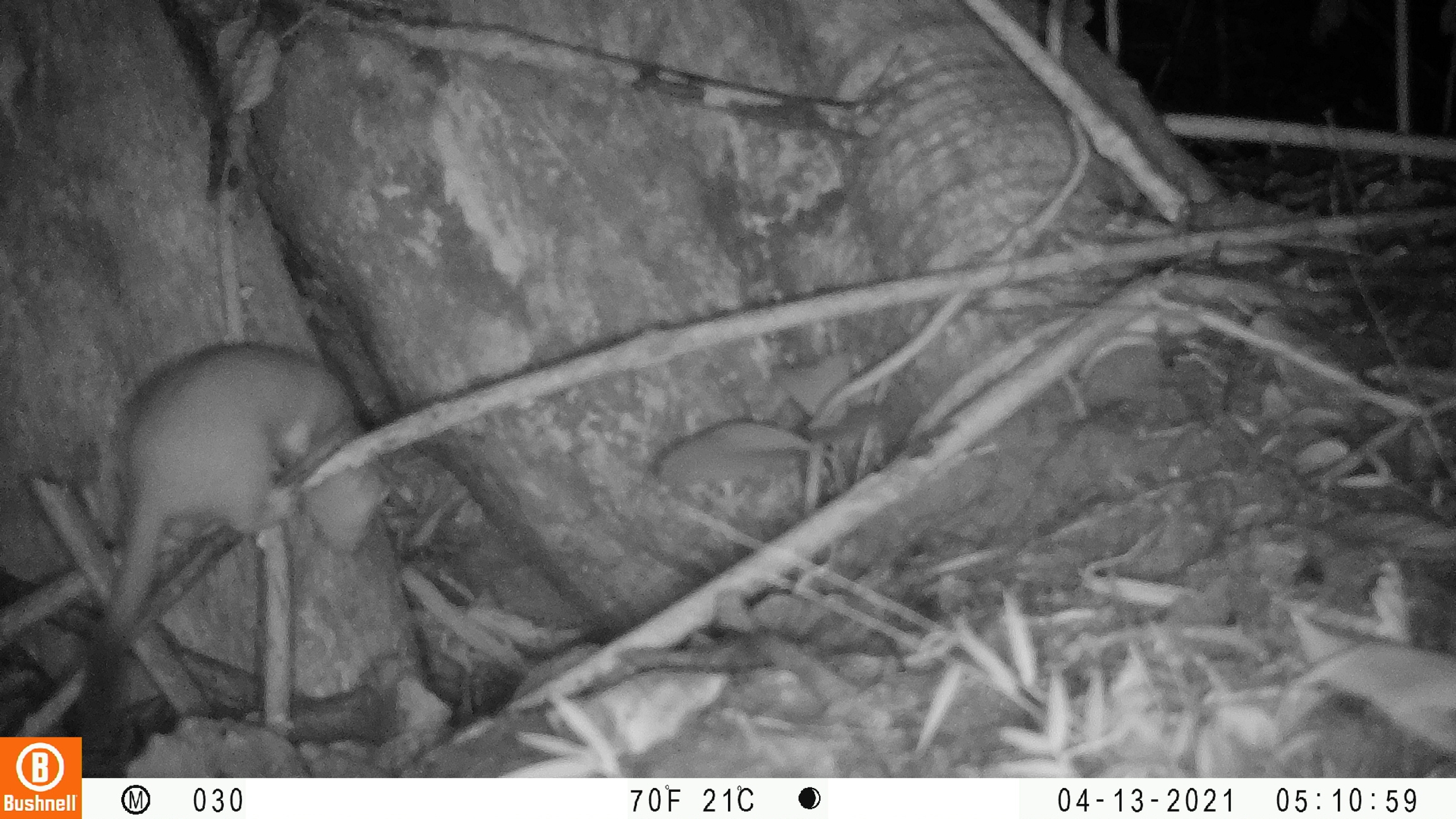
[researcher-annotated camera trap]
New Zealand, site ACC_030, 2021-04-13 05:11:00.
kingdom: Animalia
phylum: Chordata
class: Mammalia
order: Carnivora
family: Mustelidae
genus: Mustela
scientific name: Mustela erminea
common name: stoat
Stoat (Mustela erminea).